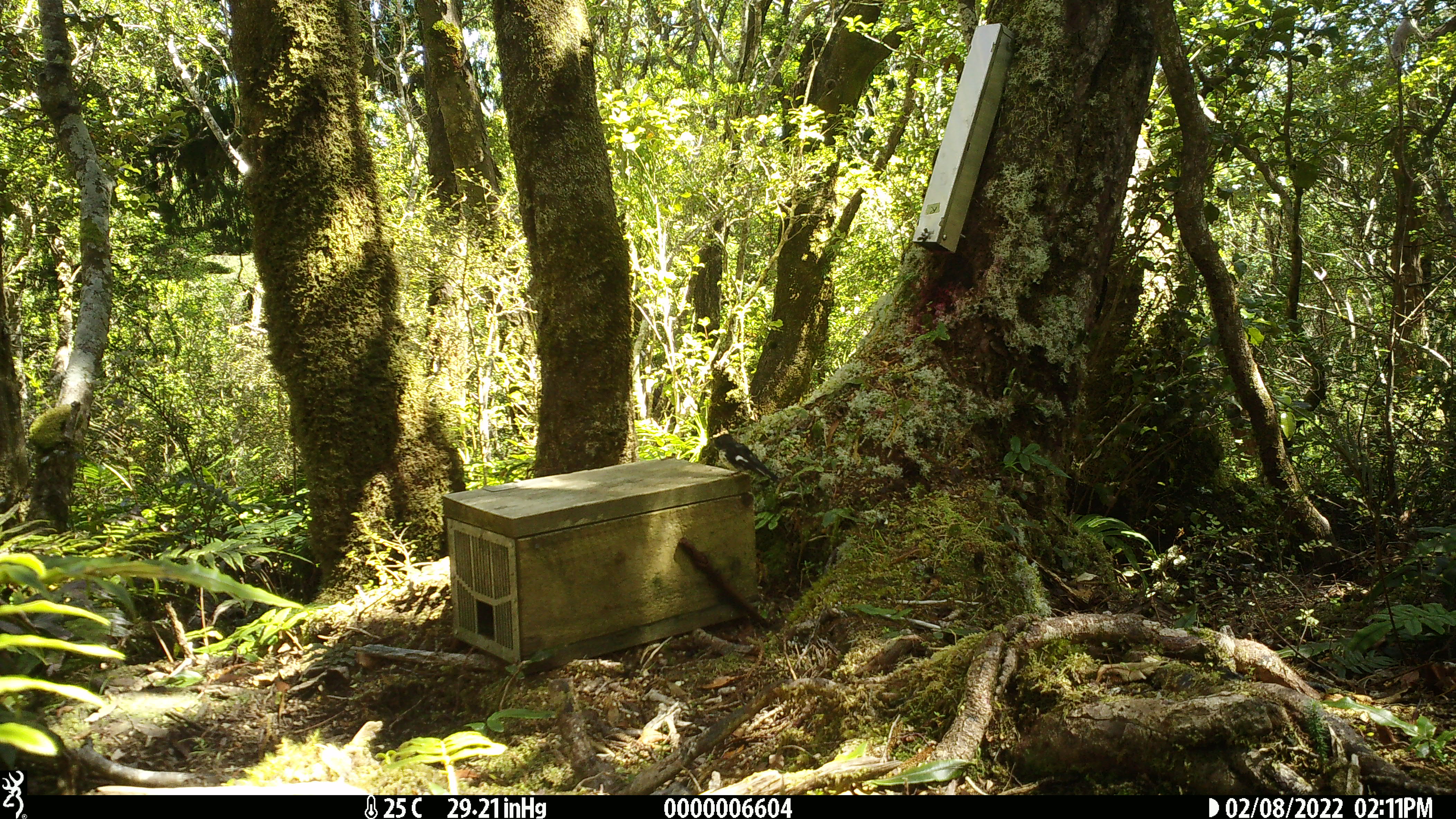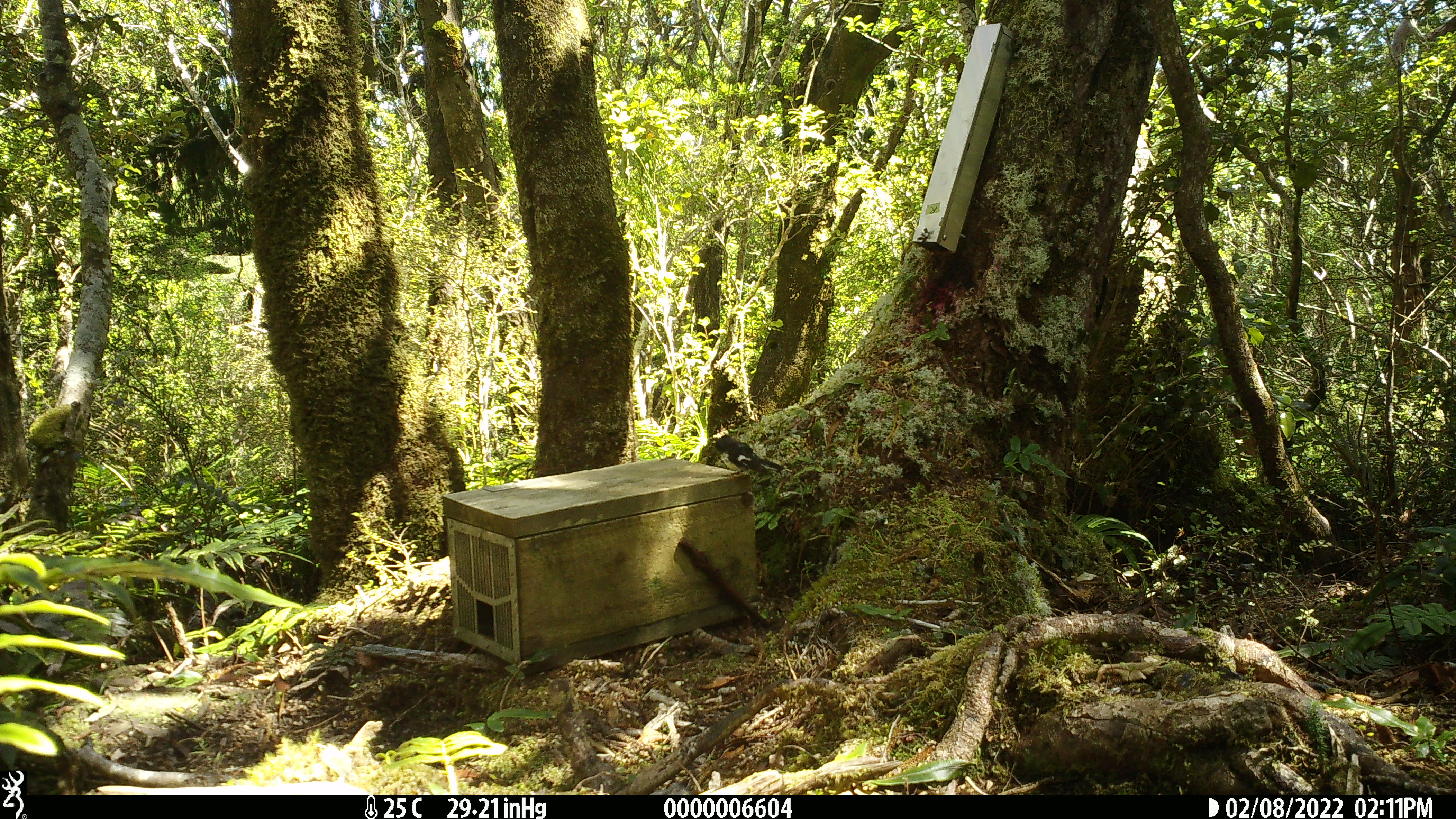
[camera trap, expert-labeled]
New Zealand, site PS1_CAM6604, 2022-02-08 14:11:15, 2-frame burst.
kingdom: Animalia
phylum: Chordata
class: Aves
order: Passeriformes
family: Petroicidae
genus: Petroica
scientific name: Petroica macrocephala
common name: tomtit